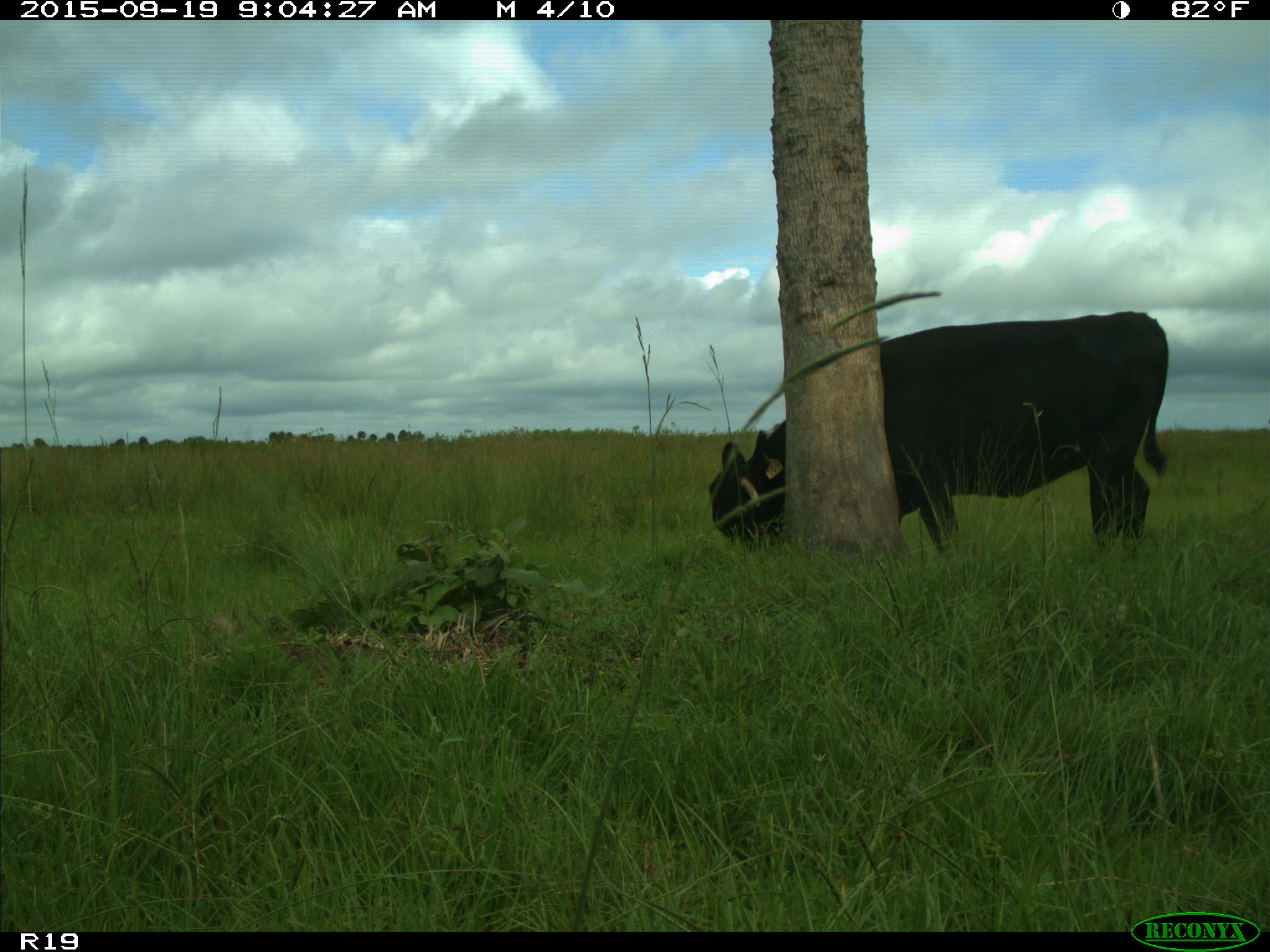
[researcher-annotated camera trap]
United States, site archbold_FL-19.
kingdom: Animalia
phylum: Chordata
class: Mammalia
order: Artiodactyla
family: Bovidae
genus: Bos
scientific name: Bos taurus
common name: domestic cow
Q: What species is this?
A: Bos taurus (domestic cow).